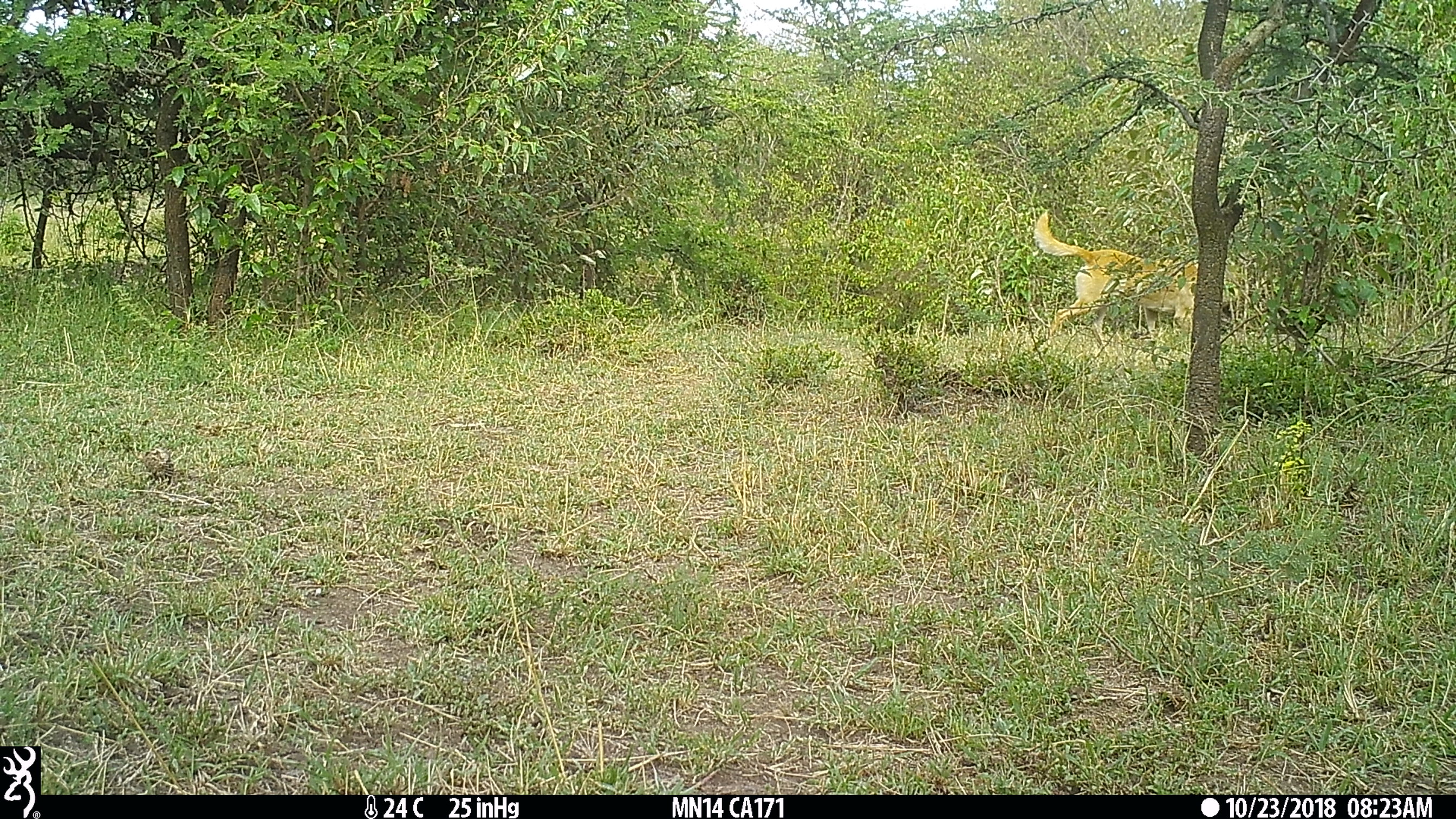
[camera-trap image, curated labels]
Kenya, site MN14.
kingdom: Animalia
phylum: Chordata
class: Mammalia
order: Carnivora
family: Canidae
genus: Canis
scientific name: Canis familiaris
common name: domestic dog